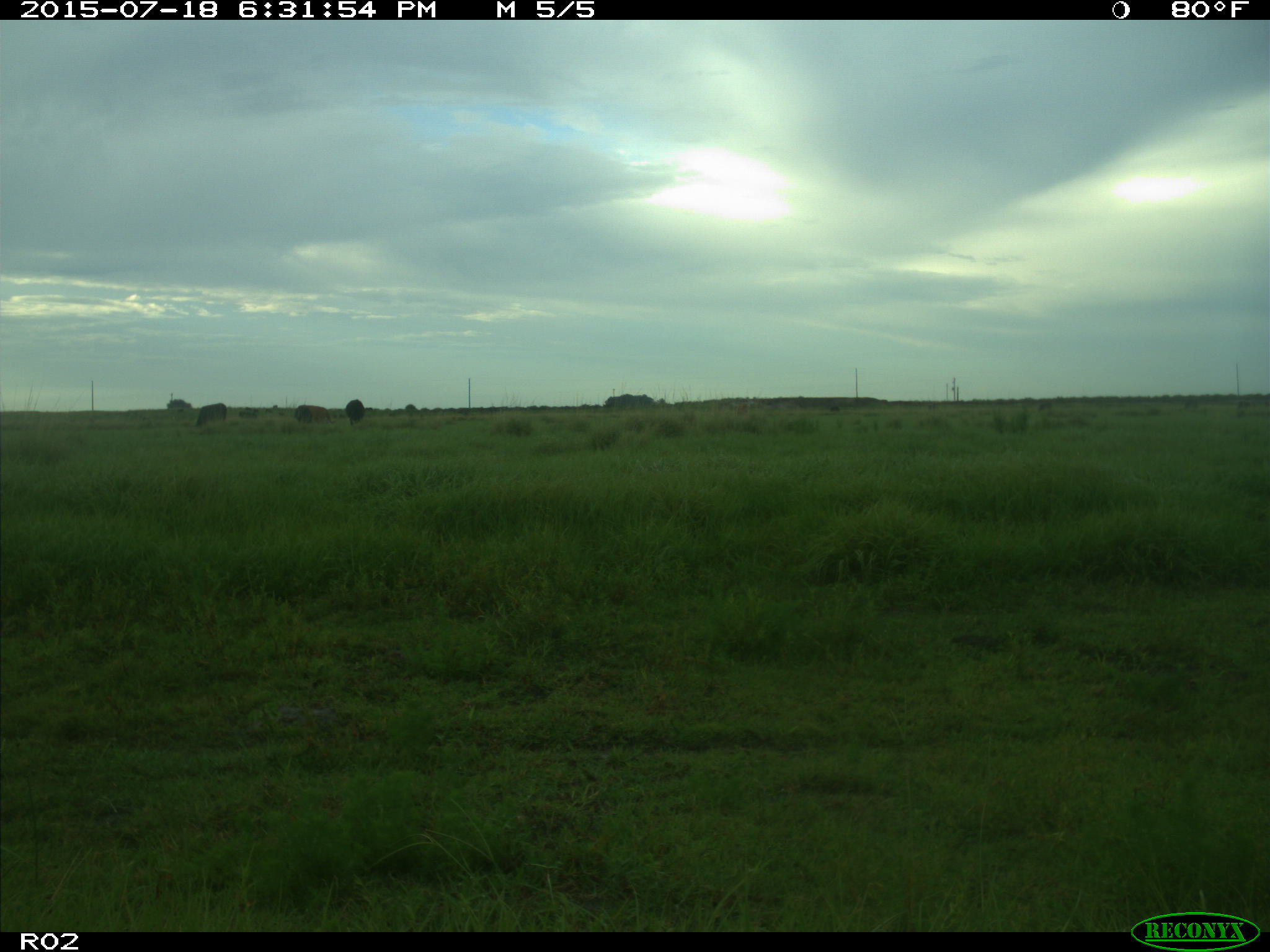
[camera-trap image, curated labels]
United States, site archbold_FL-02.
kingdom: Animalia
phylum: Chordata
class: Mammalia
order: Artiodactyla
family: Bovidae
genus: Bos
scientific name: Bos taurus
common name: domestic cow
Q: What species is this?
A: Bos taurus (domestic cow).